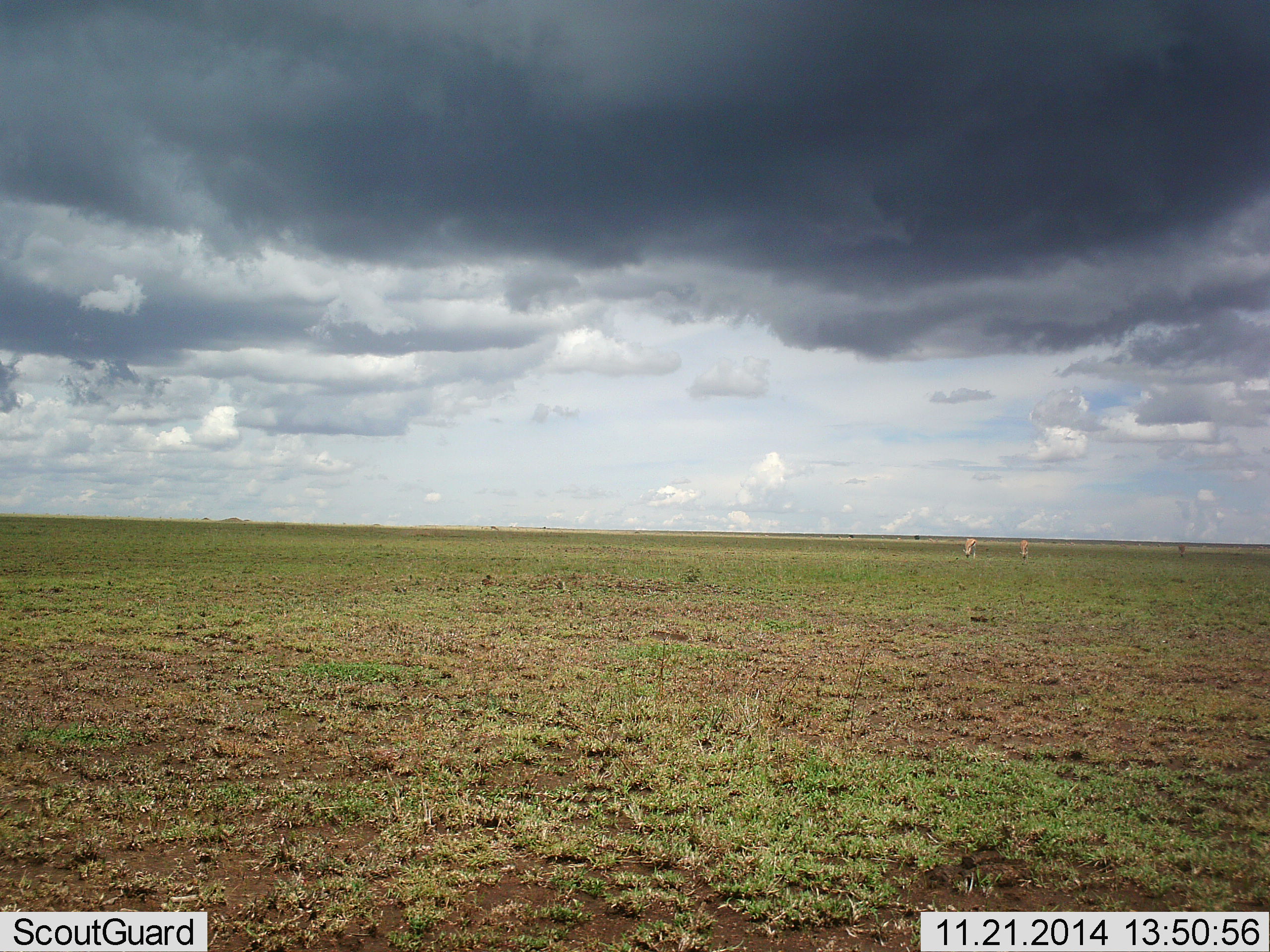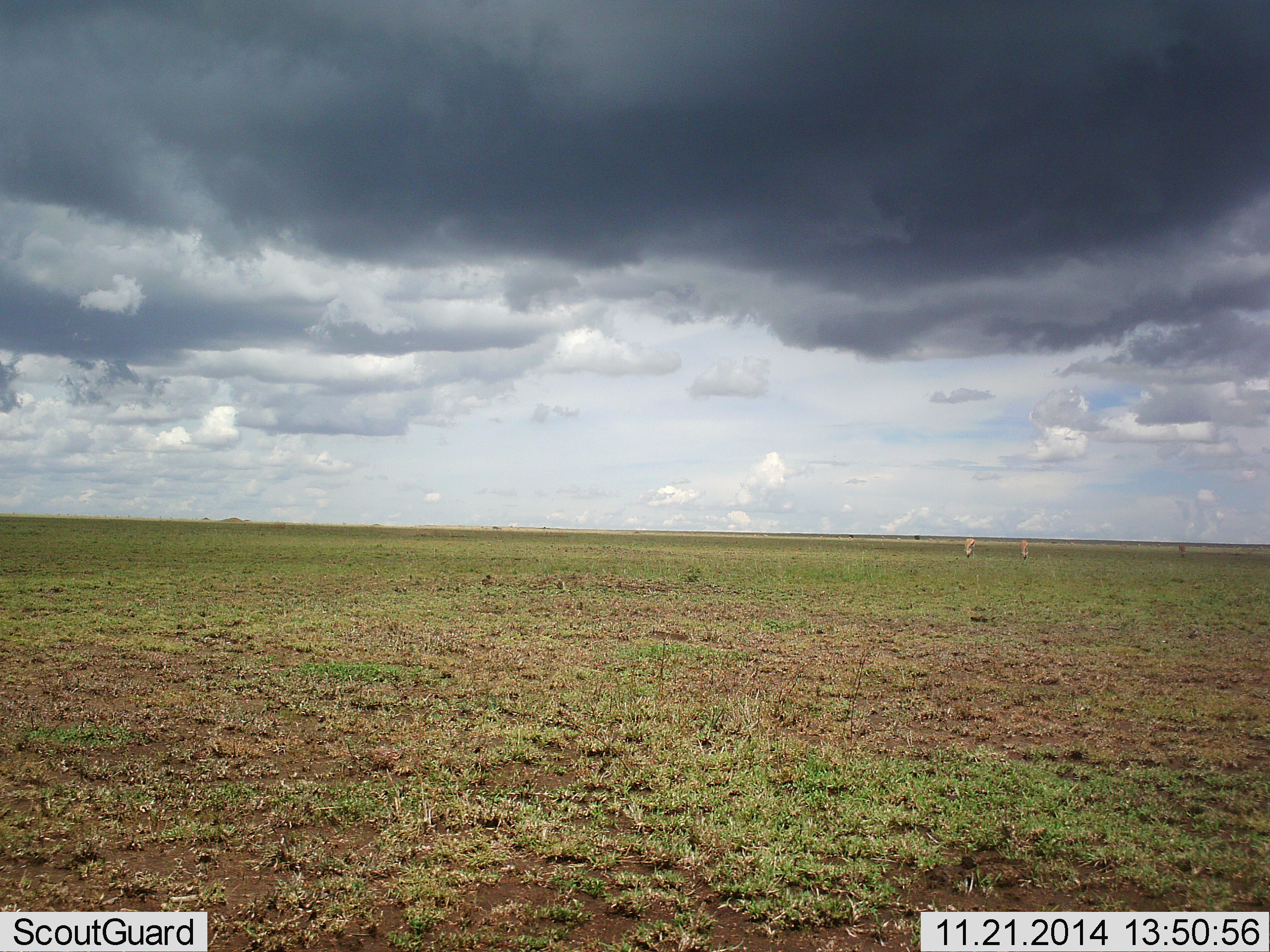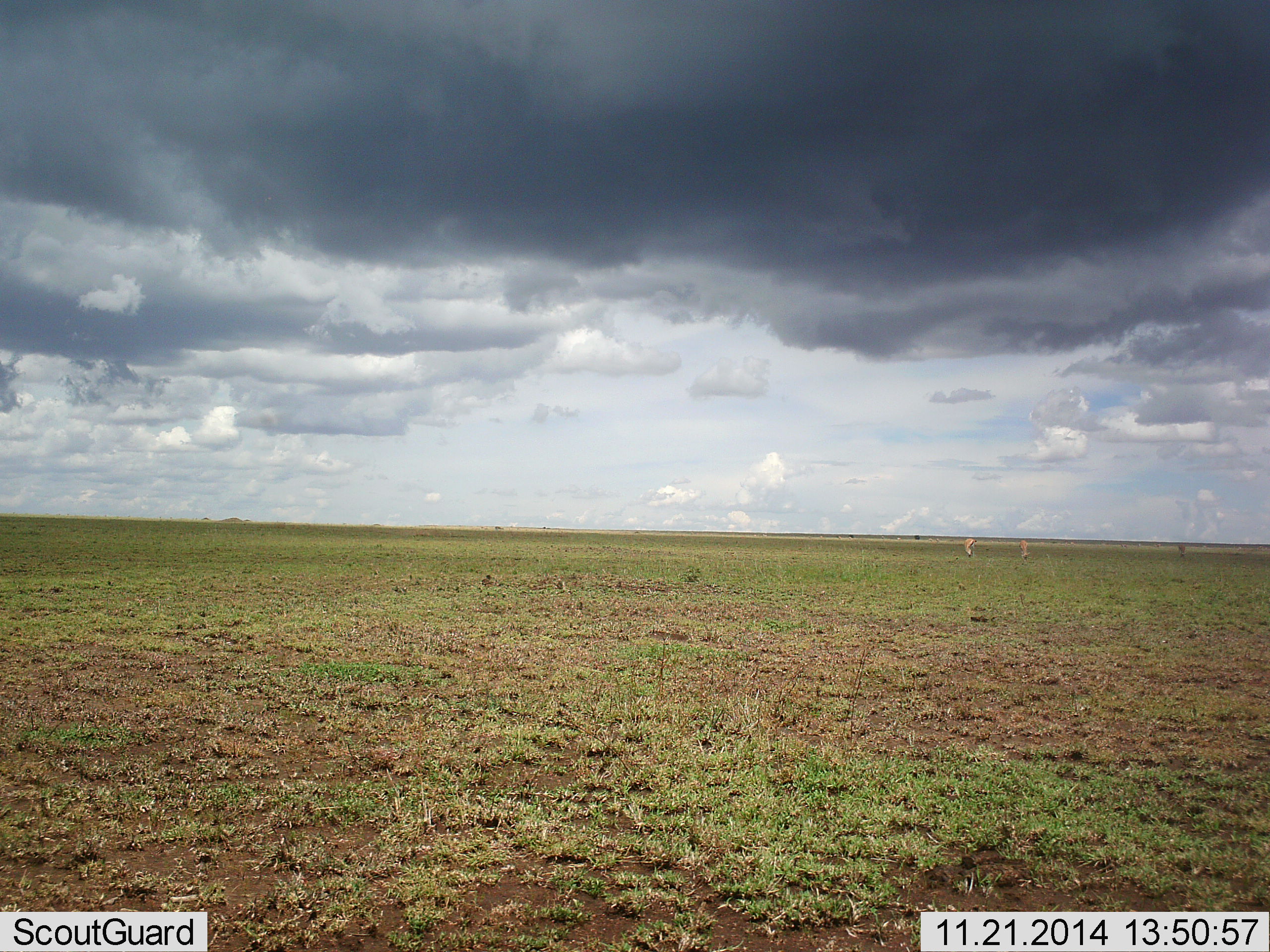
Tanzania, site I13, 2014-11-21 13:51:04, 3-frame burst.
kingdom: Animalia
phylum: Chordata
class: Mammalia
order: Artiodactyla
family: Bovidae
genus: Eudorcas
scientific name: Eudorcas thomsonii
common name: thomson's gazelle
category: gazellethomsons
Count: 3.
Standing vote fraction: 38%.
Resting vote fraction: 0%.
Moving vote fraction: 0%.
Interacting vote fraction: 0%.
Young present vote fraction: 0%.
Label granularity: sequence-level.